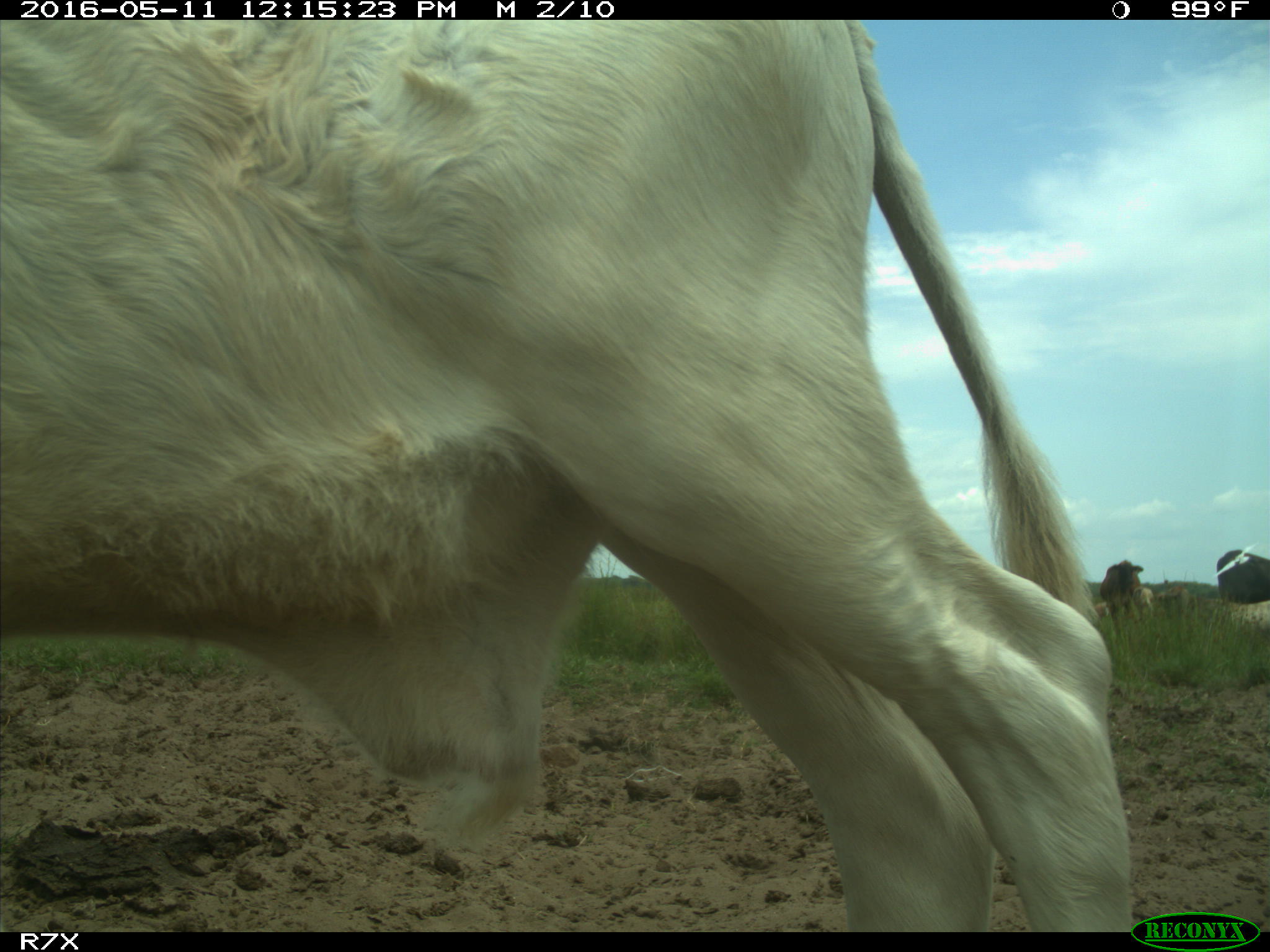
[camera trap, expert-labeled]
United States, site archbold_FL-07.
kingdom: Animalia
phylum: Chordata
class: Mammalia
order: Artiodactyla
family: Bovidae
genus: Bos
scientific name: Bos taurus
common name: domestic cow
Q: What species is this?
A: Bos taurus (domestic cow).